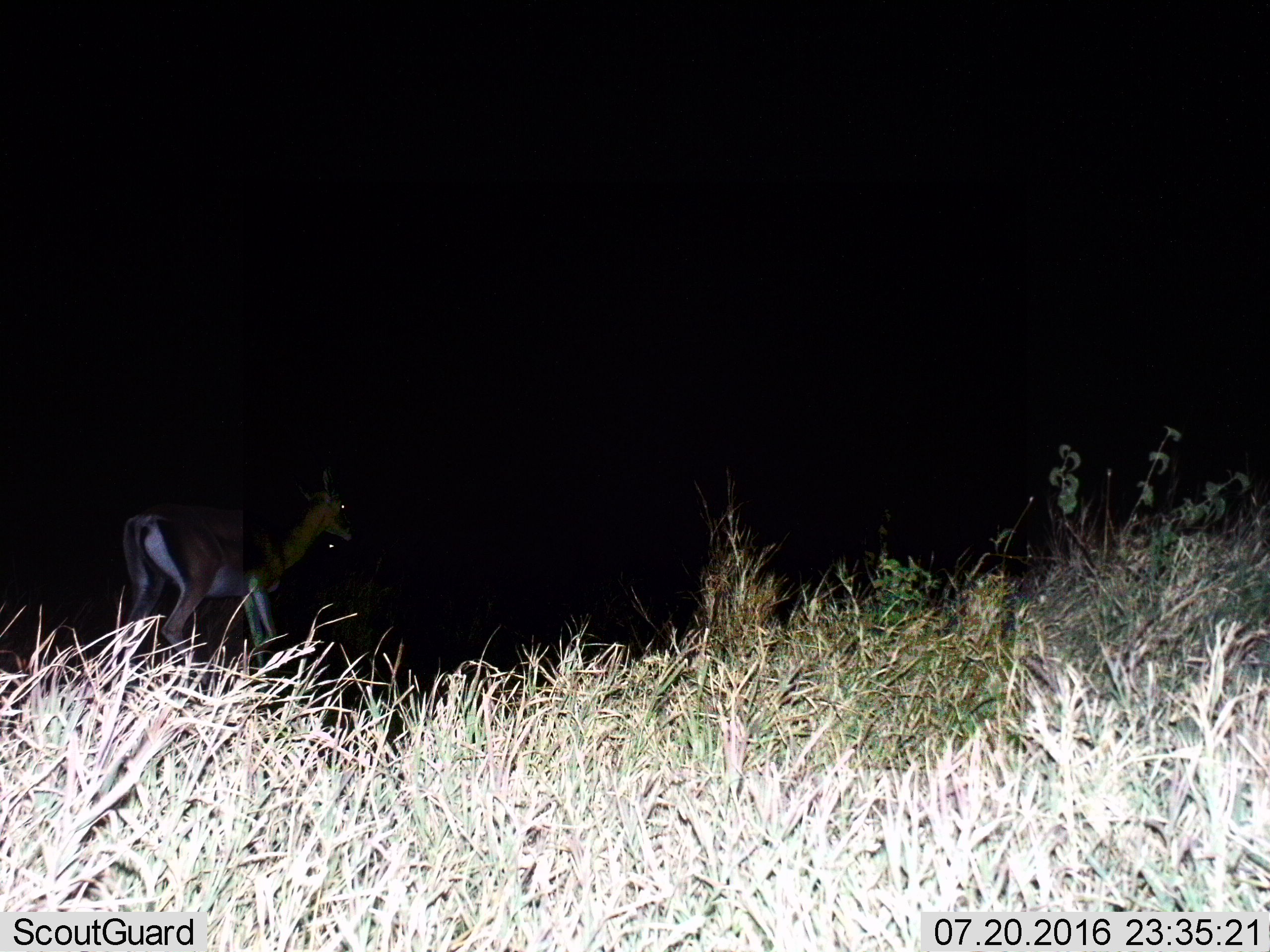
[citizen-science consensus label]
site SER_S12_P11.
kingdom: Animalia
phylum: Chordata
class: Mammalia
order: Artiodactyla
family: Bovidae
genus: Nanger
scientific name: Nanger granti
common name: grant's gazelle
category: gazellegrants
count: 1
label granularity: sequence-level